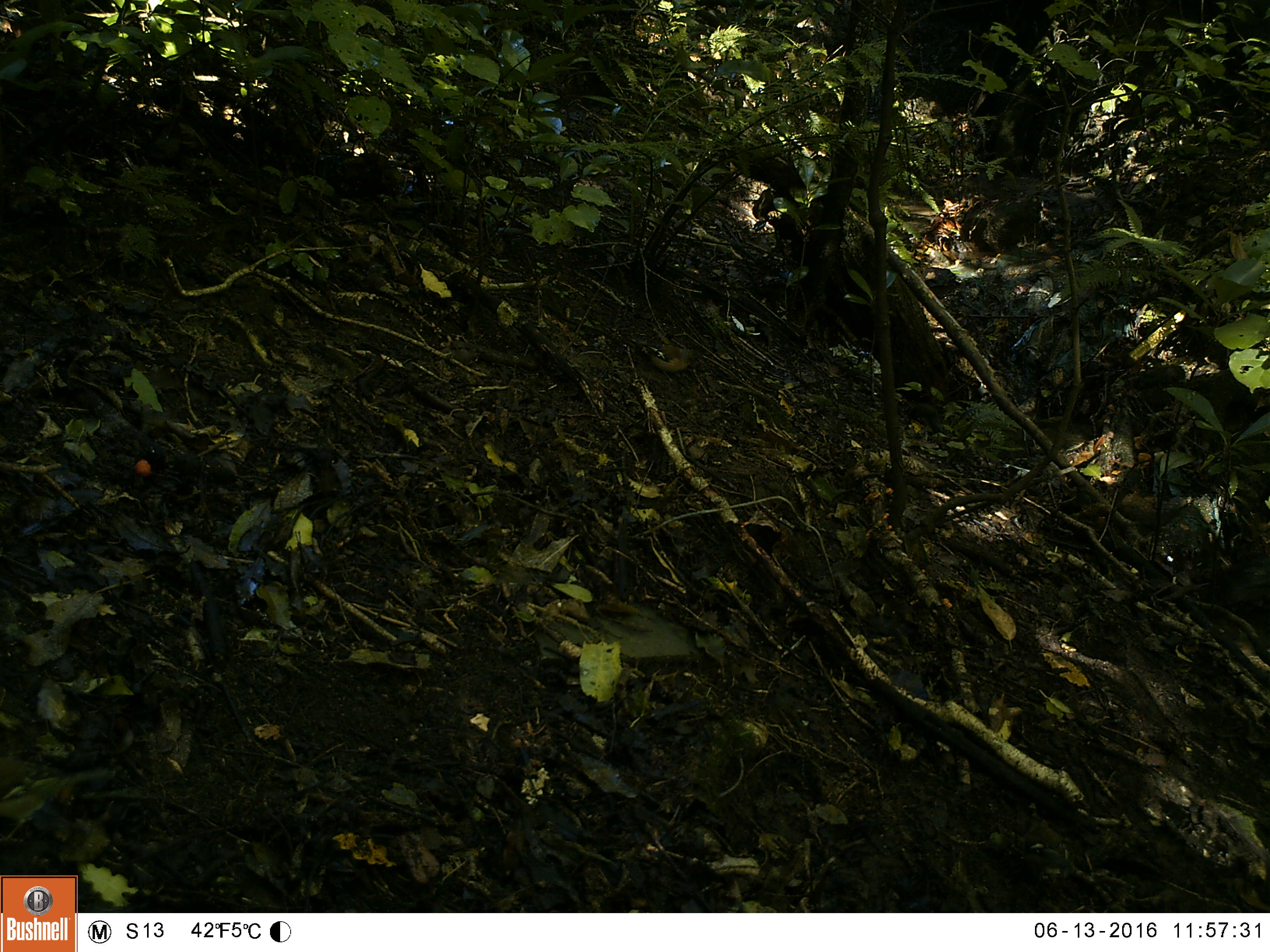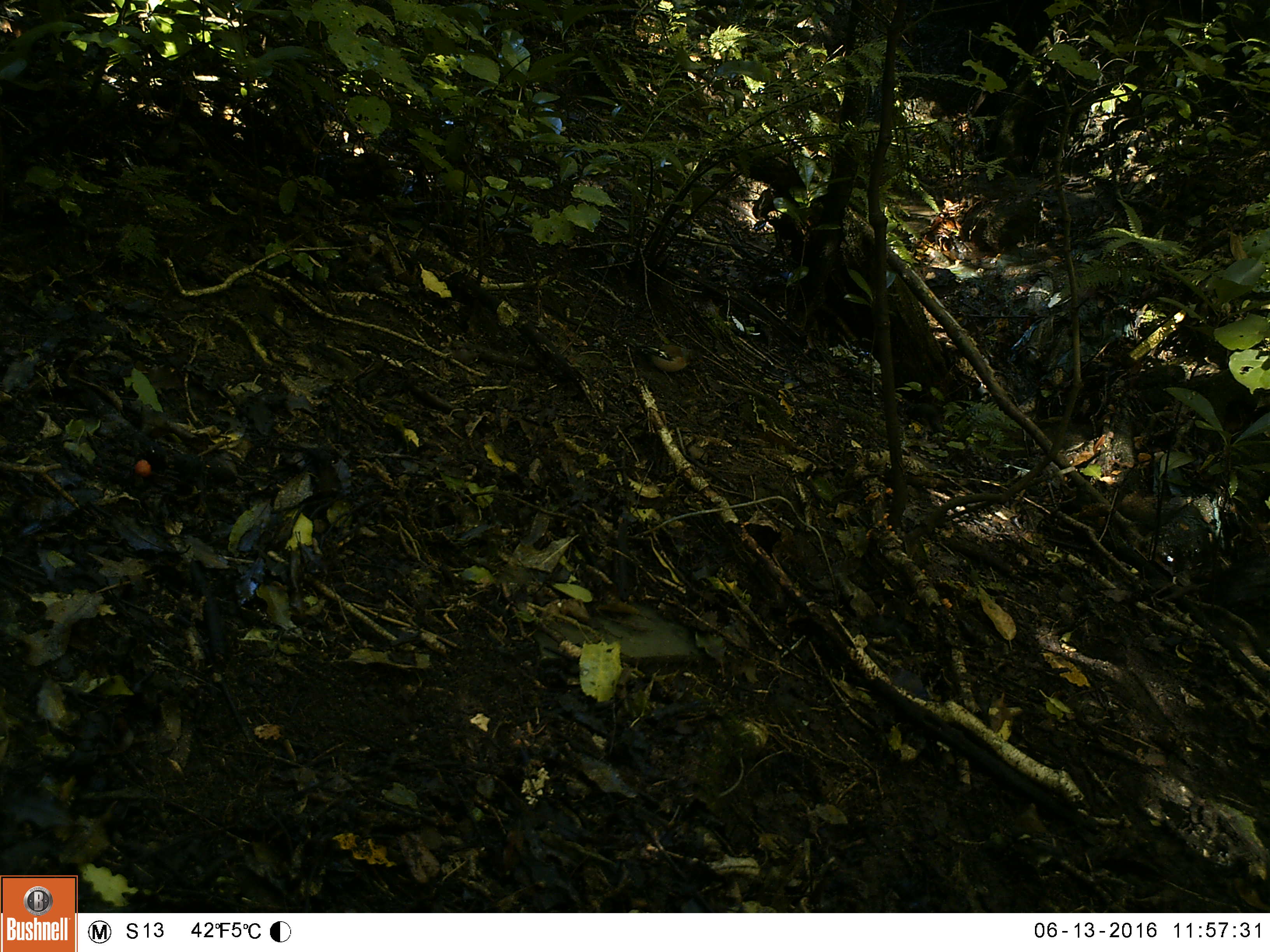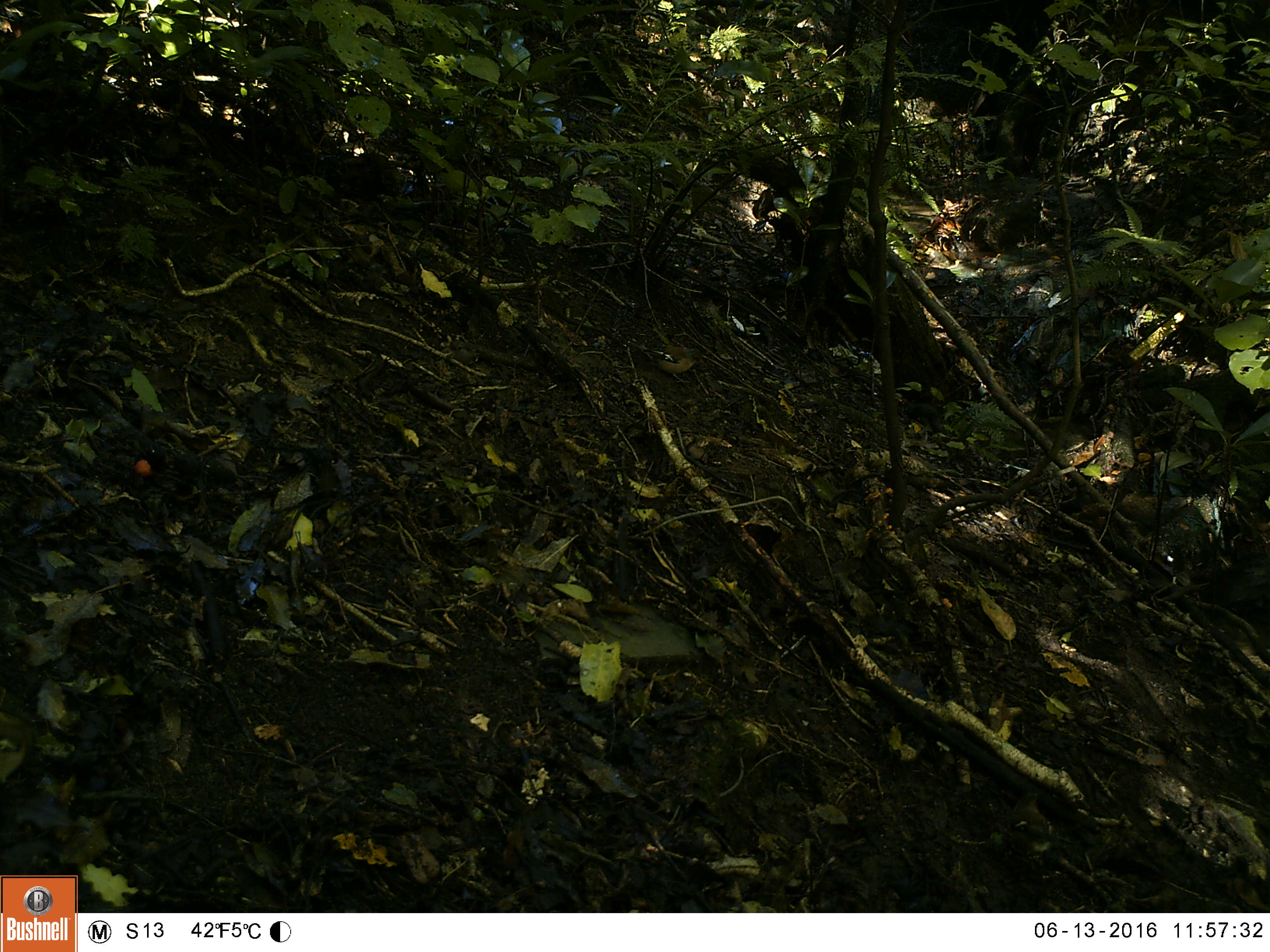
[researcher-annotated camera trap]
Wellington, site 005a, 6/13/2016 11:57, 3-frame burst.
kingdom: Animalia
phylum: Chordata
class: Aves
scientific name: Aves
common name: bird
Bird (Aves).